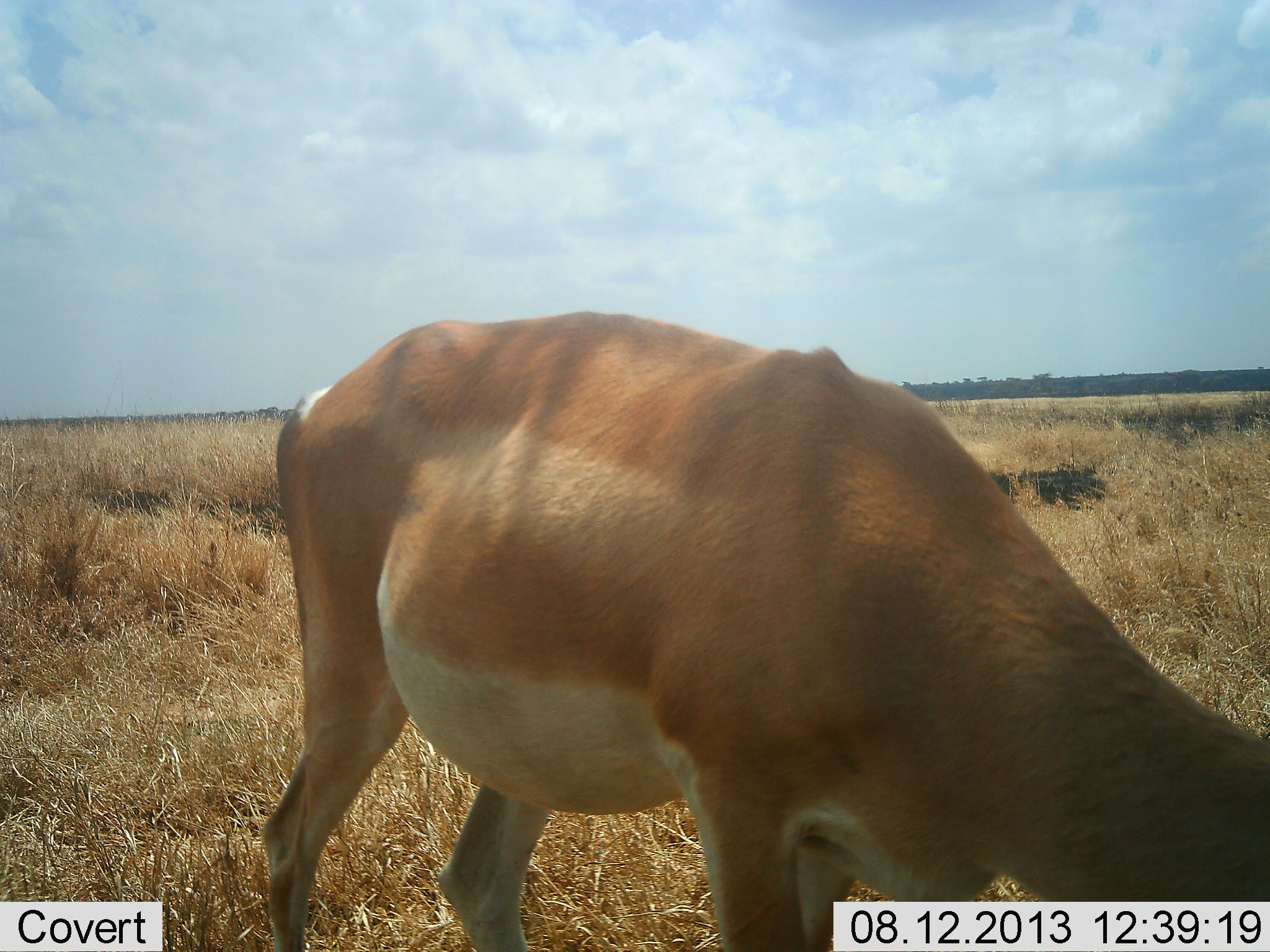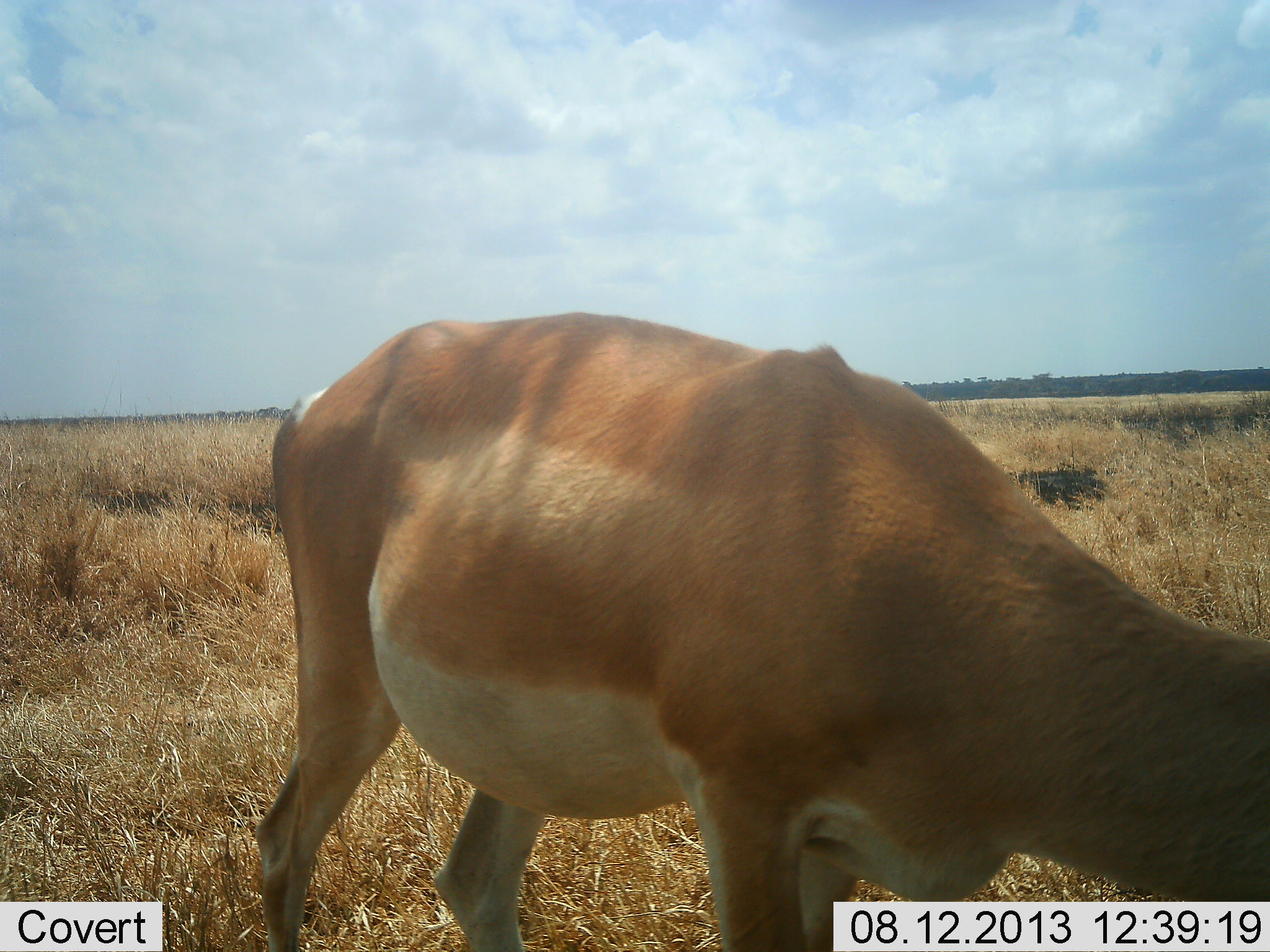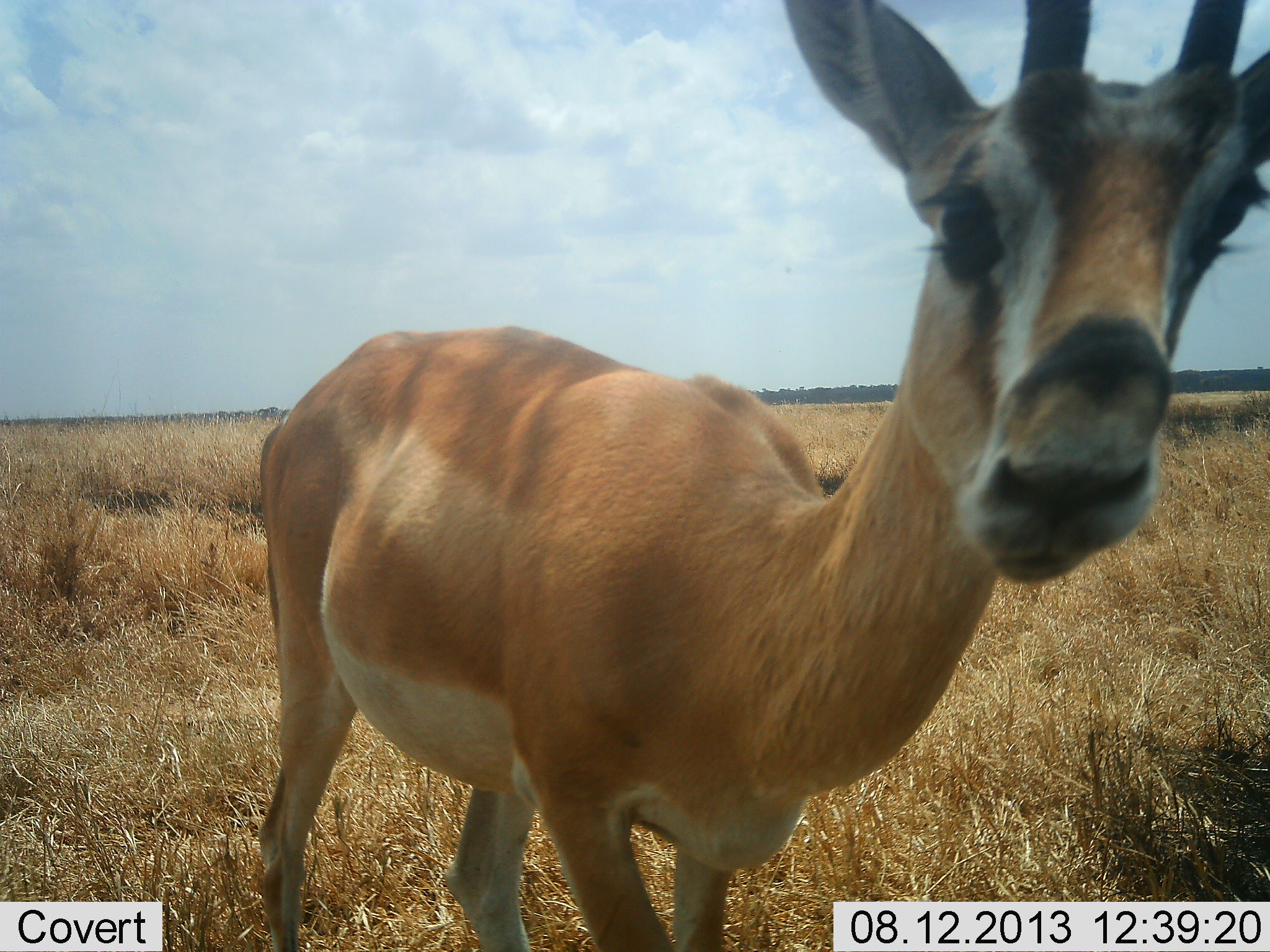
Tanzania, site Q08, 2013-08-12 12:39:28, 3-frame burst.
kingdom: Animalia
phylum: Chordata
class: Mammalia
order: Artiodactyla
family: Bovidae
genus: Nanger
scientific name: Nanger granti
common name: grant's gazelle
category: gazellegrants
Gazellegrants (grant's gazelle) (Nanger granti), count 1. Behavior (volunteer vote fractions): standing 27%, resting 0%, moving 18%, interacting 0%. Young present (vote fraction): 0%. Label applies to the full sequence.